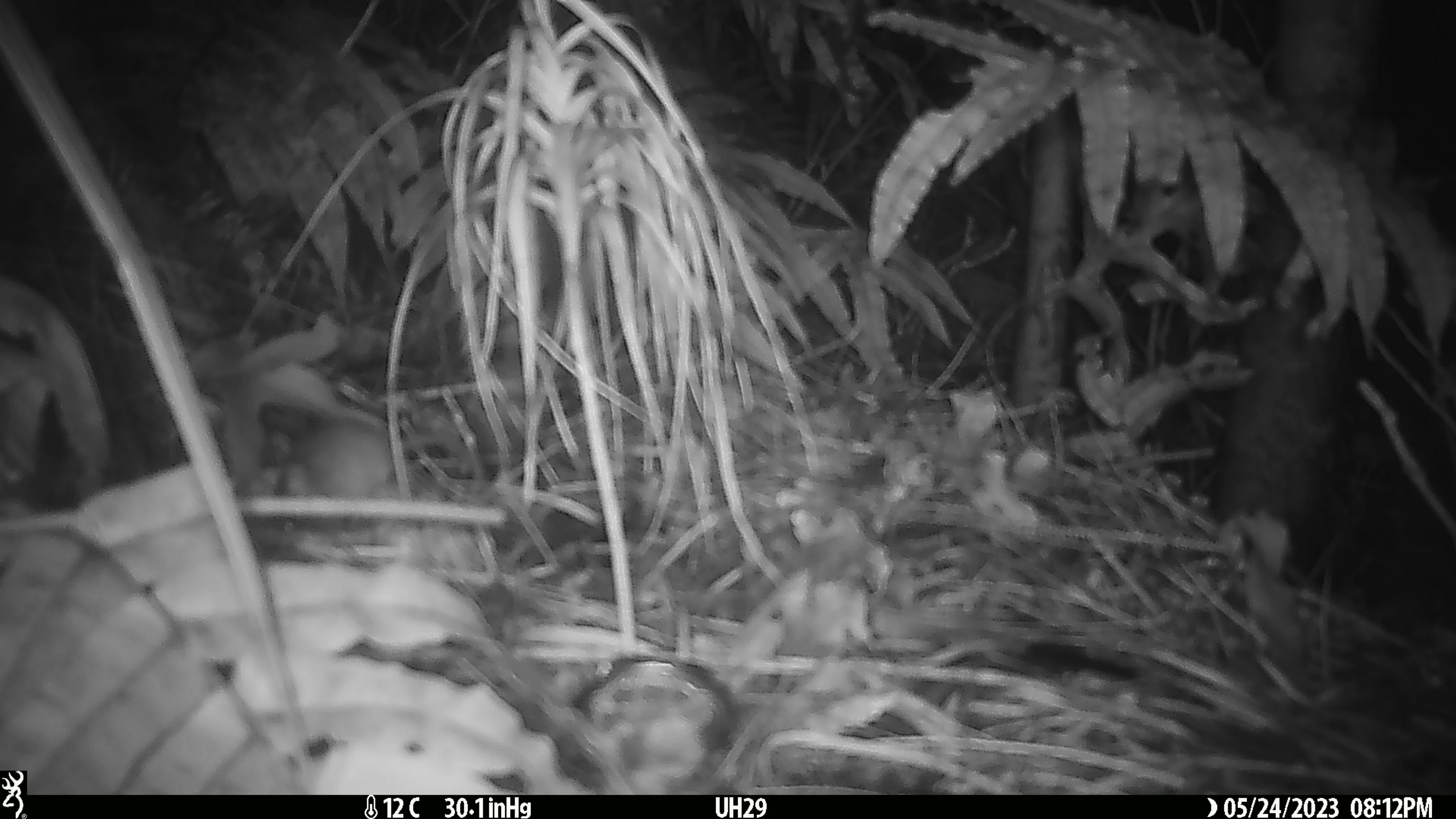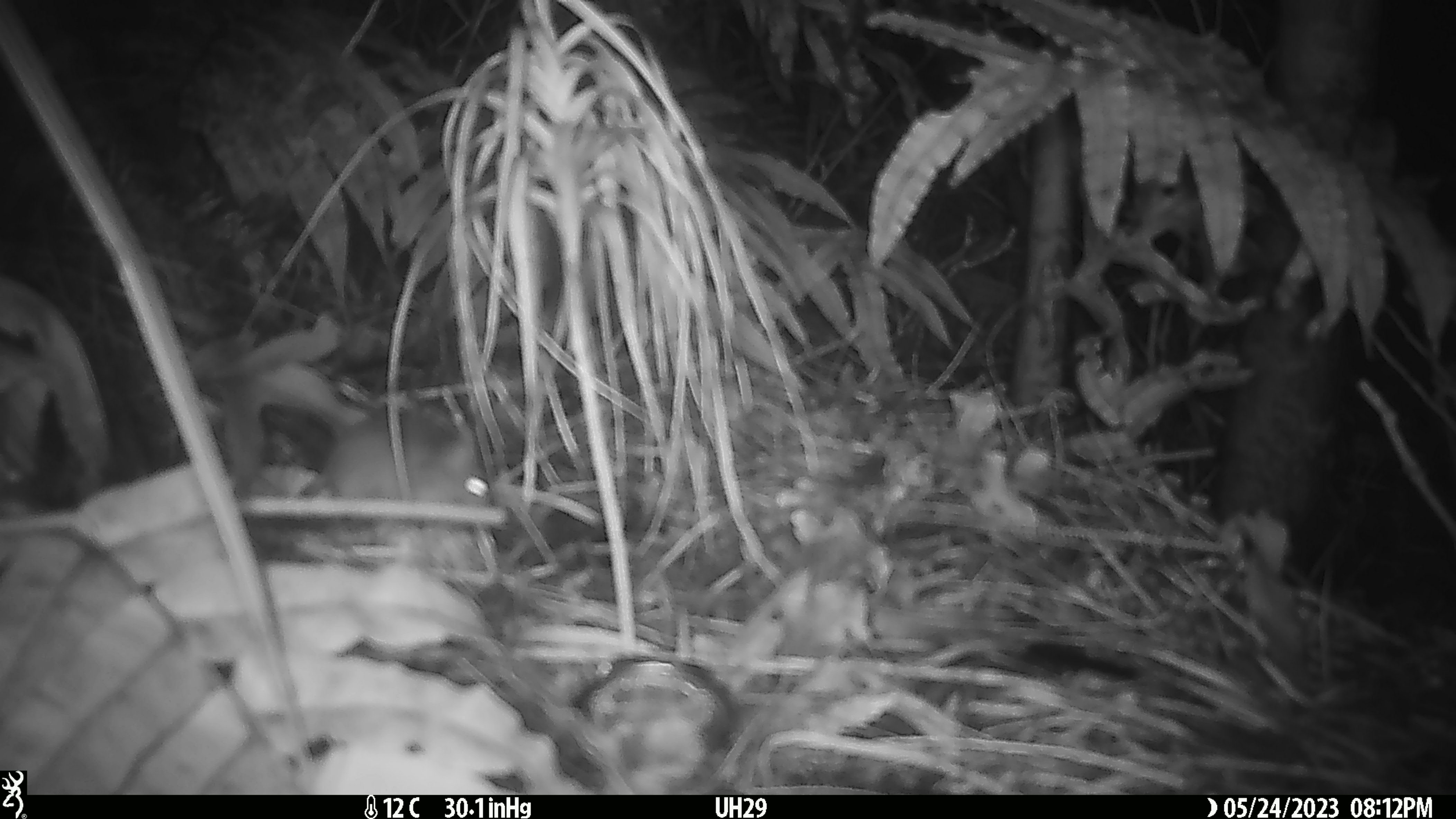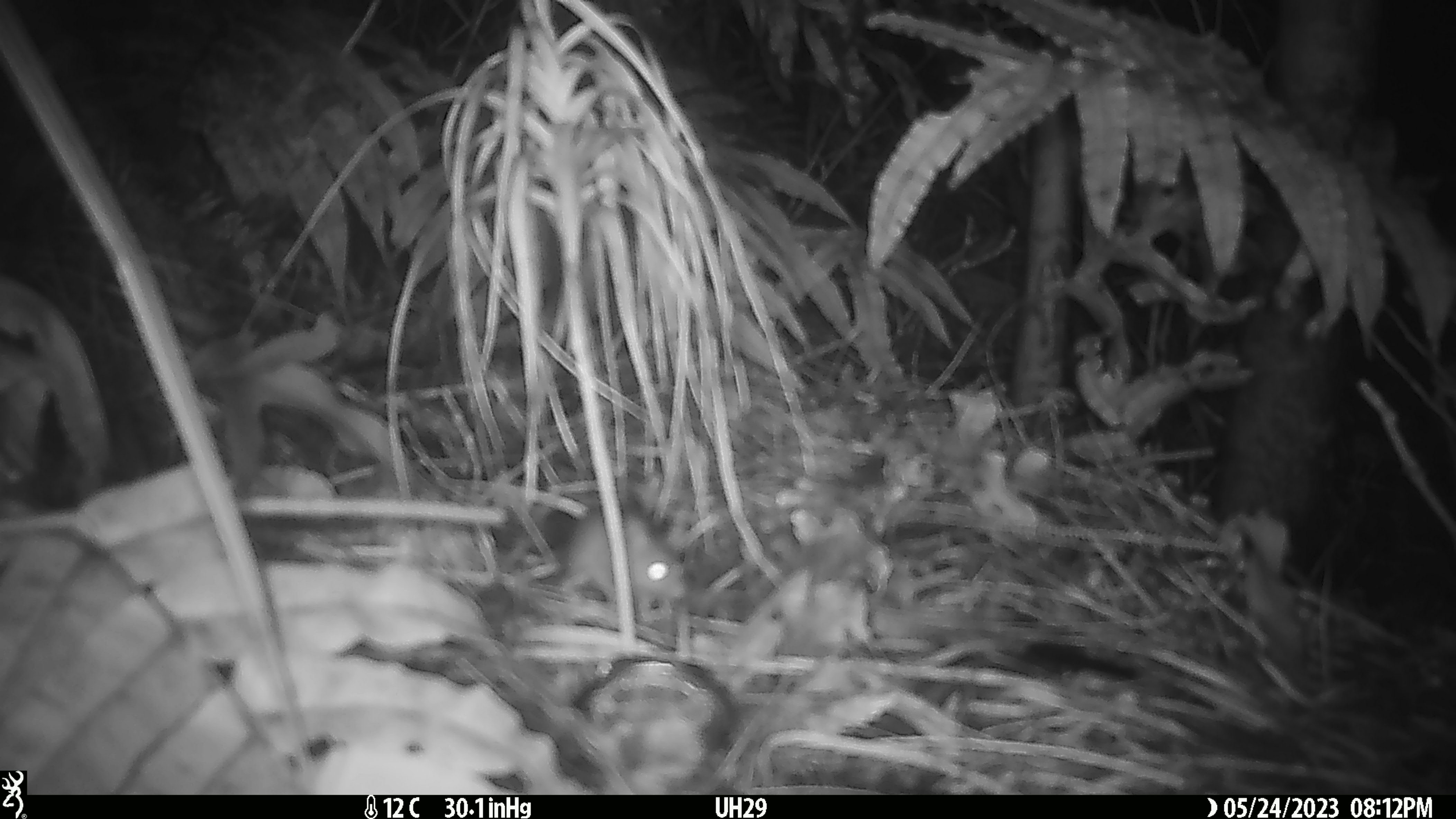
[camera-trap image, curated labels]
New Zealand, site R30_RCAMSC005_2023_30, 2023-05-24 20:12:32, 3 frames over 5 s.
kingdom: Animalia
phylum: Chordata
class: Mammalia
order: Rodentia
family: Muridae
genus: Mus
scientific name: Mus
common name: mouse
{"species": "mouse (Mus)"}